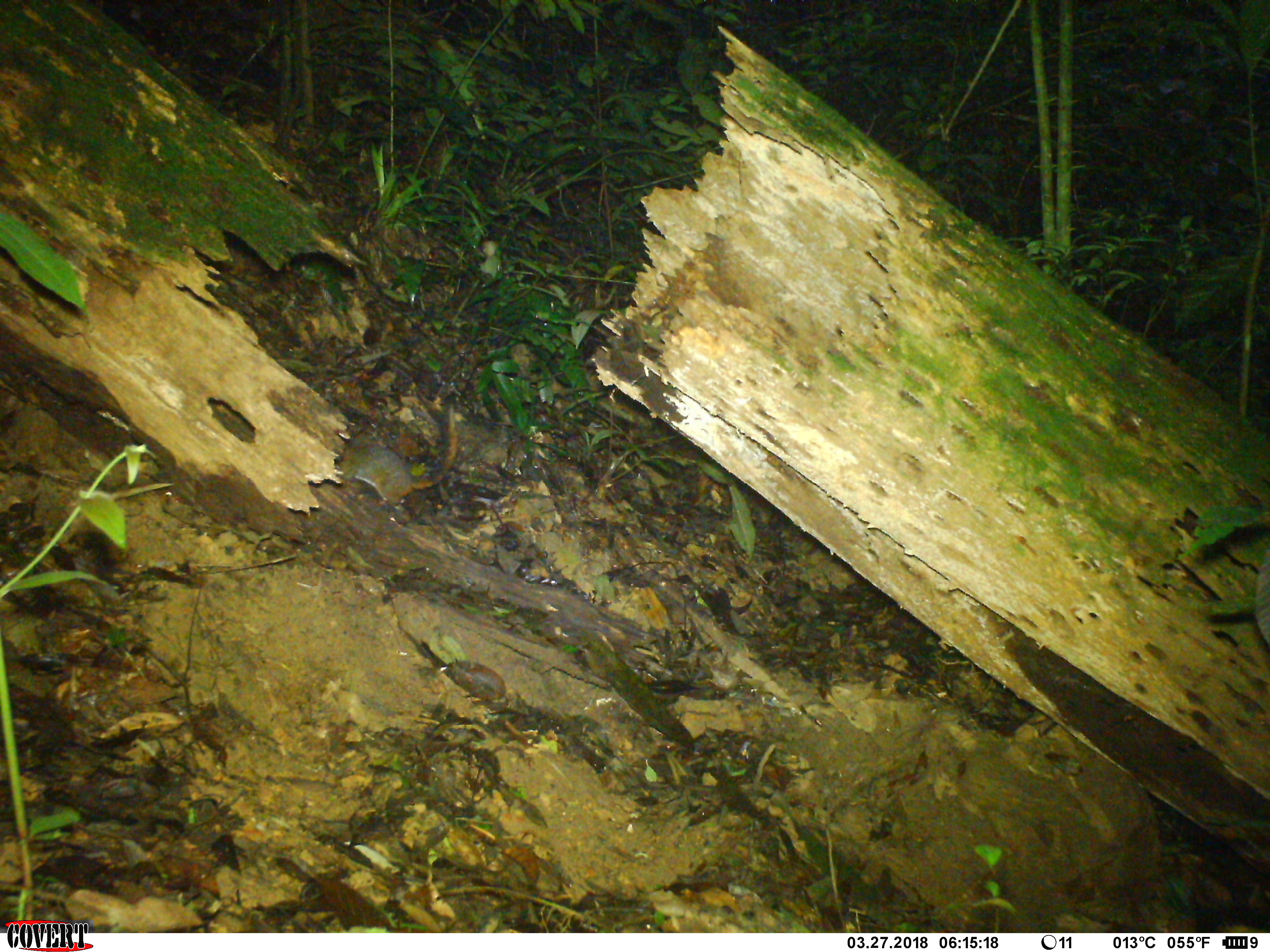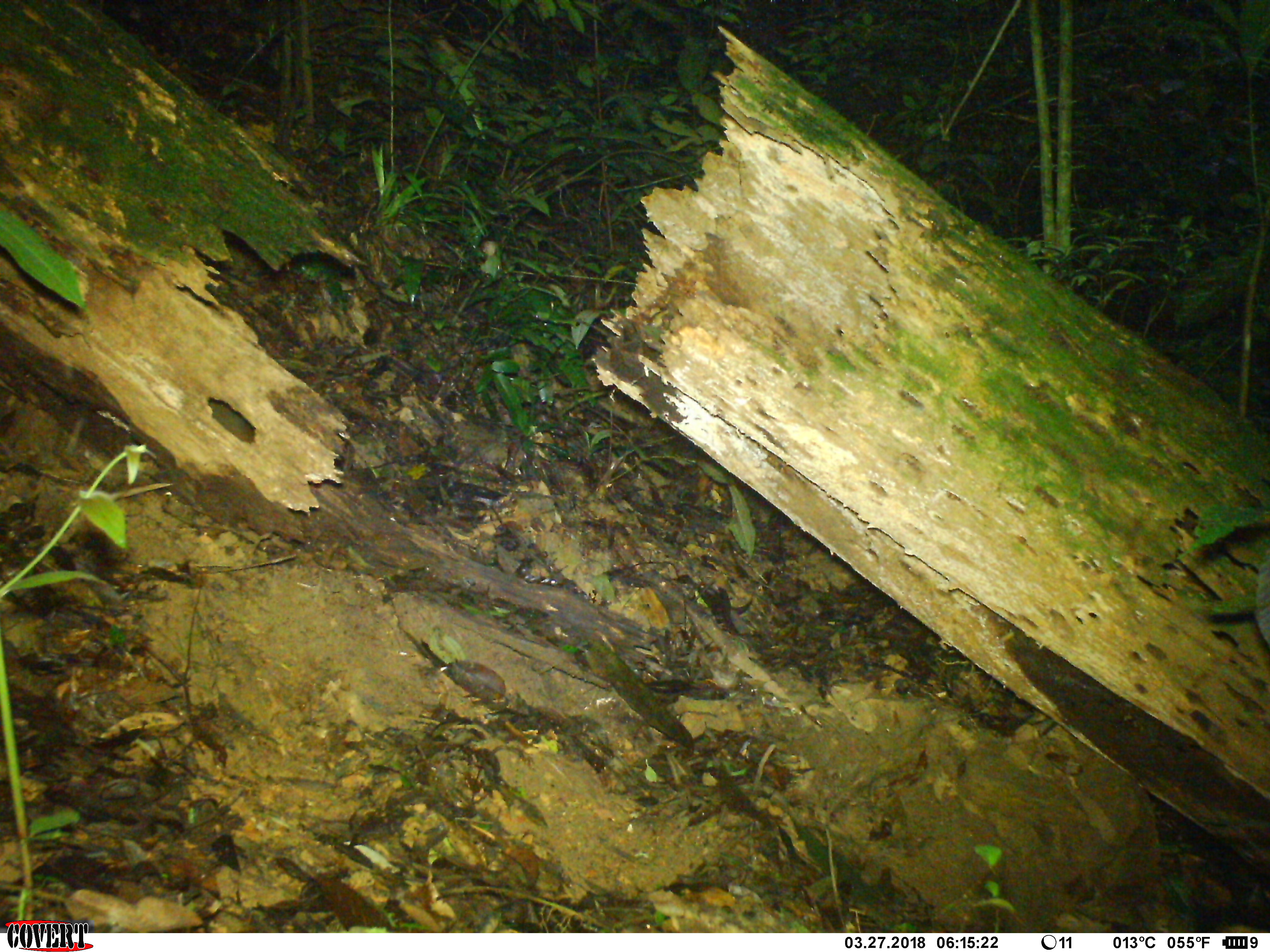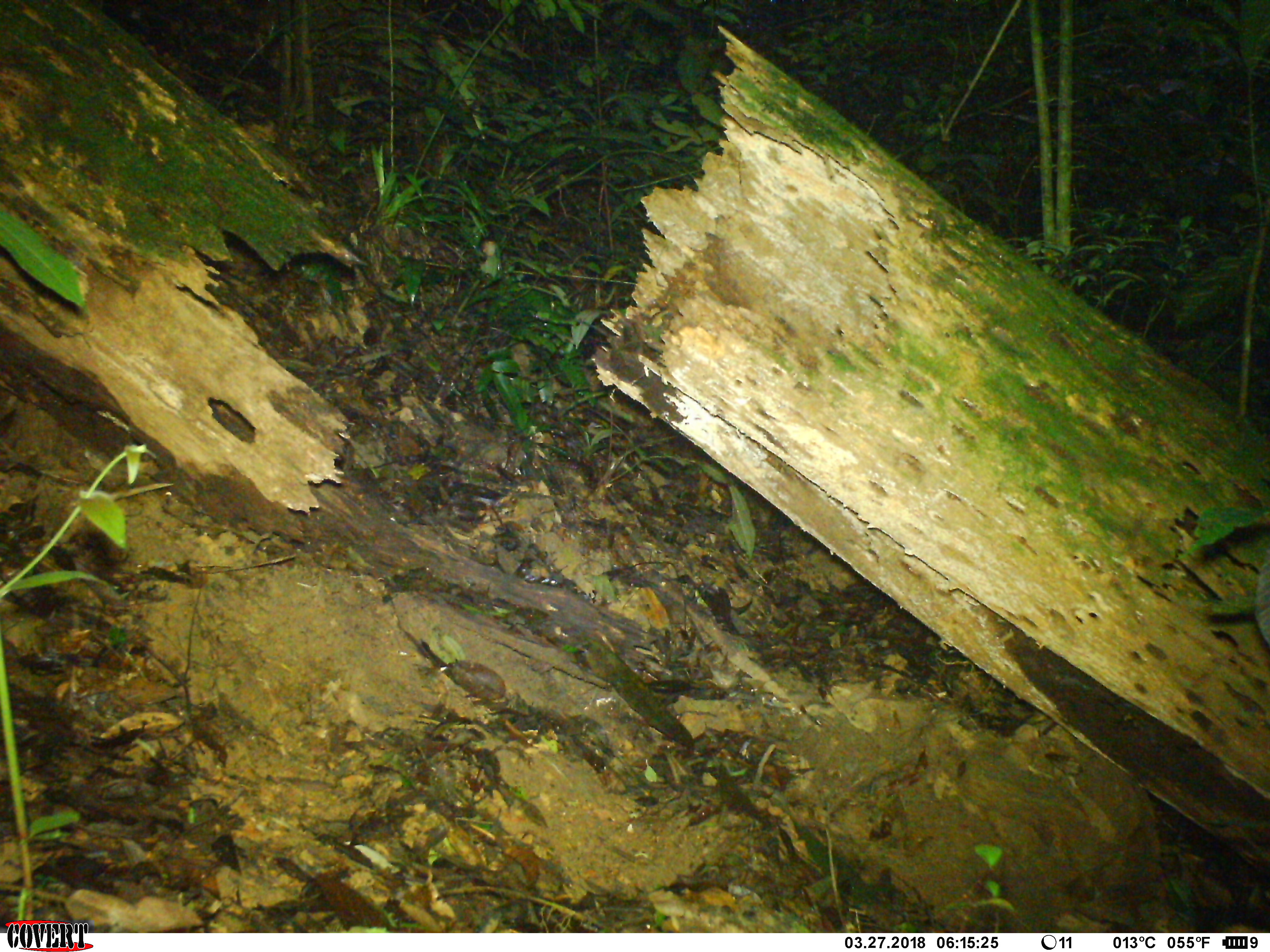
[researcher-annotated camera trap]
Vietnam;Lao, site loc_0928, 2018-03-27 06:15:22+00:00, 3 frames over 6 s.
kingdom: Animalia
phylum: Chordata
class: Mammalia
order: Rodentia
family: Sciuridae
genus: Dremomys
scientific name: Dremomys rufigenis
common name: red-cheeked squirrel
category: red cheeked squirrel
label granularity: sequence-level